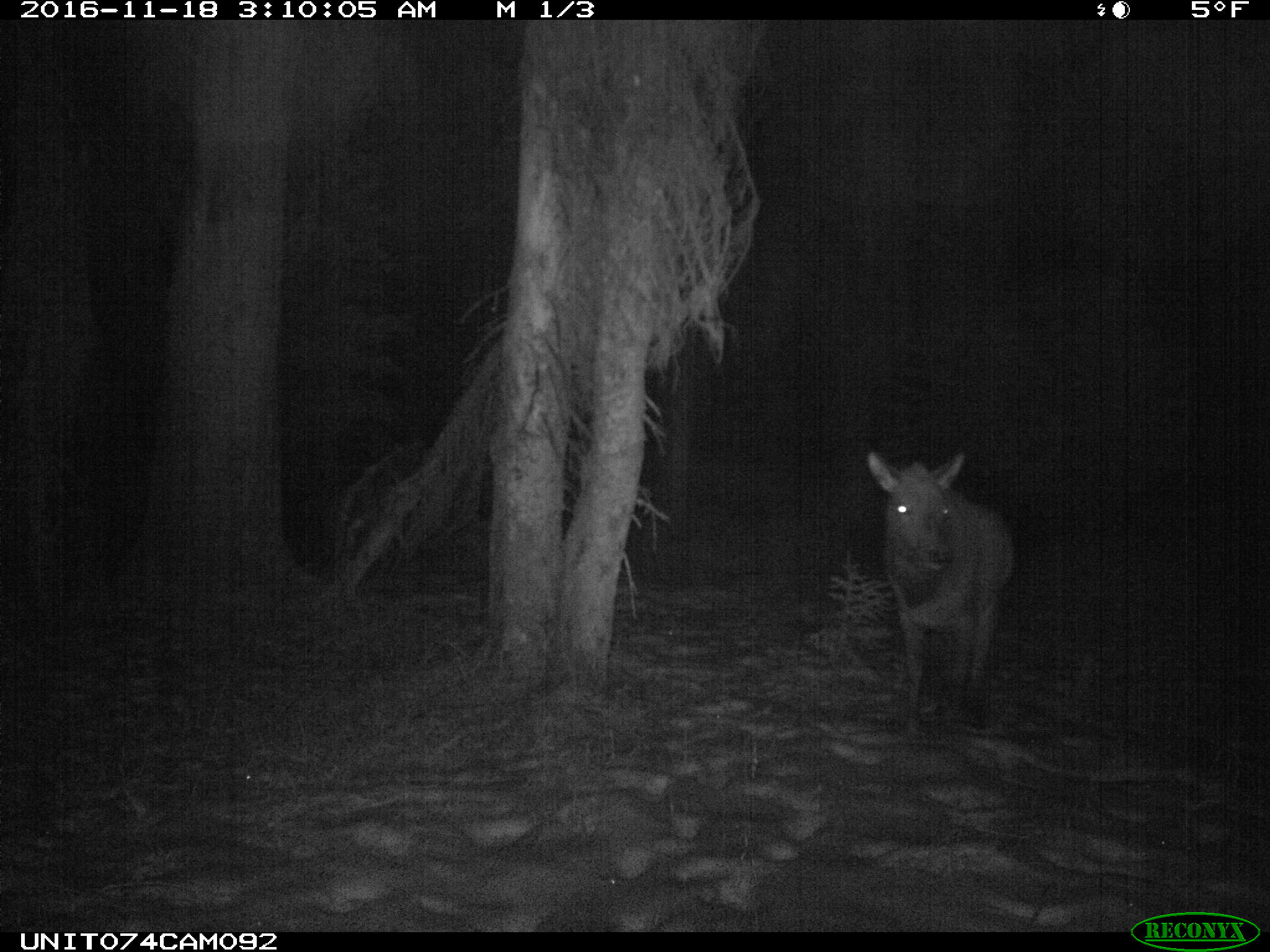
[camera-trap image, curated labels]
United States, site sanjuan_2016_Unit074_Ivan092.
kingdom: Animalia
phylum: Chordata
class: Mammalia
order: Artiodactyla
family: Cervidae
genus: Cervus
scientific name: Cervus elaphus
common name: red deer